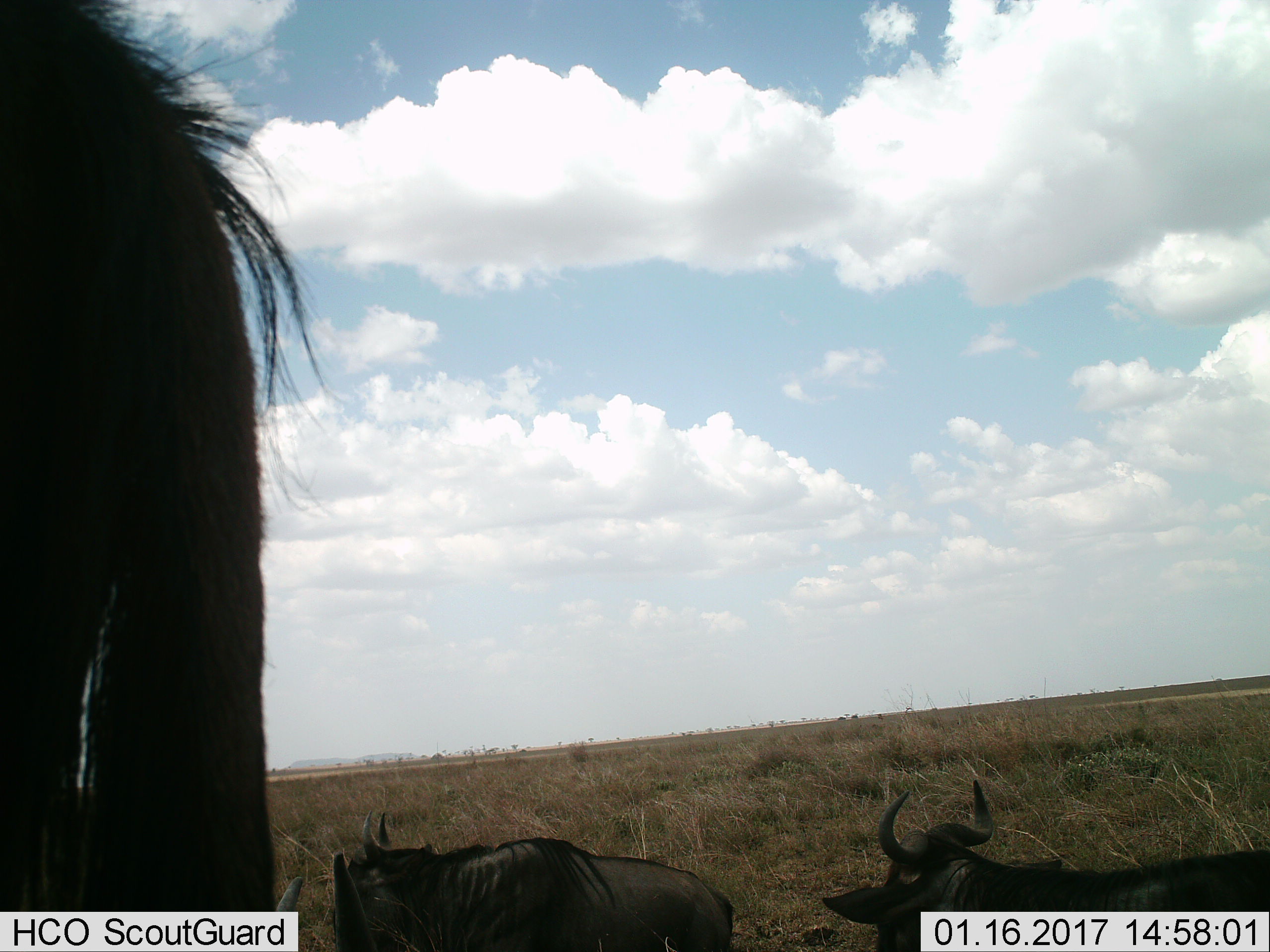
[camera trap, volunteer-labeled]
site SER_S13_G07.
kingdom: Animalia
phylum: Chordata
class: Mammalia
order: Artiodactyla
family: Bovidae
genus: Connochaetes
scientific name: Connochaetes taurinus taurinus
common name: blue wildebeest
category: wildebeestblue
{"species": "wildebeestblue (blue wildebeest) (Connochaetes taurinus taurinus)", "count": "3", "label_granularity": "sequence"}